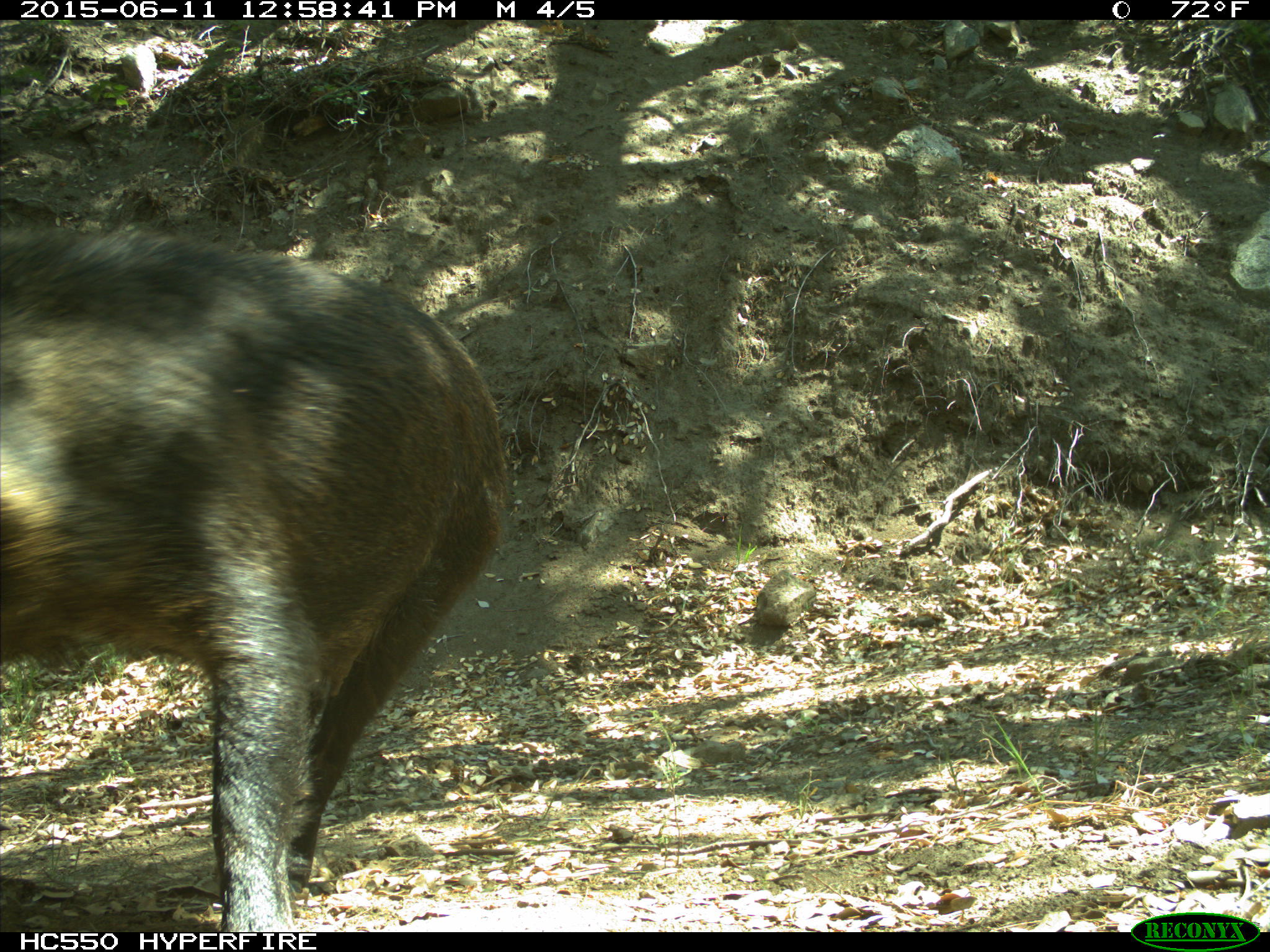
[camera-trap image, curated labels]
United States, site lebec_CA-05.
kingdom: Animalia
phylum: Chordata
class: Mammalia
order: Artiodactyla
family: Suidae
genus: Sus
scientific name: Sus scrofa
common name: wild boar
Sus scrofa (wild boar).